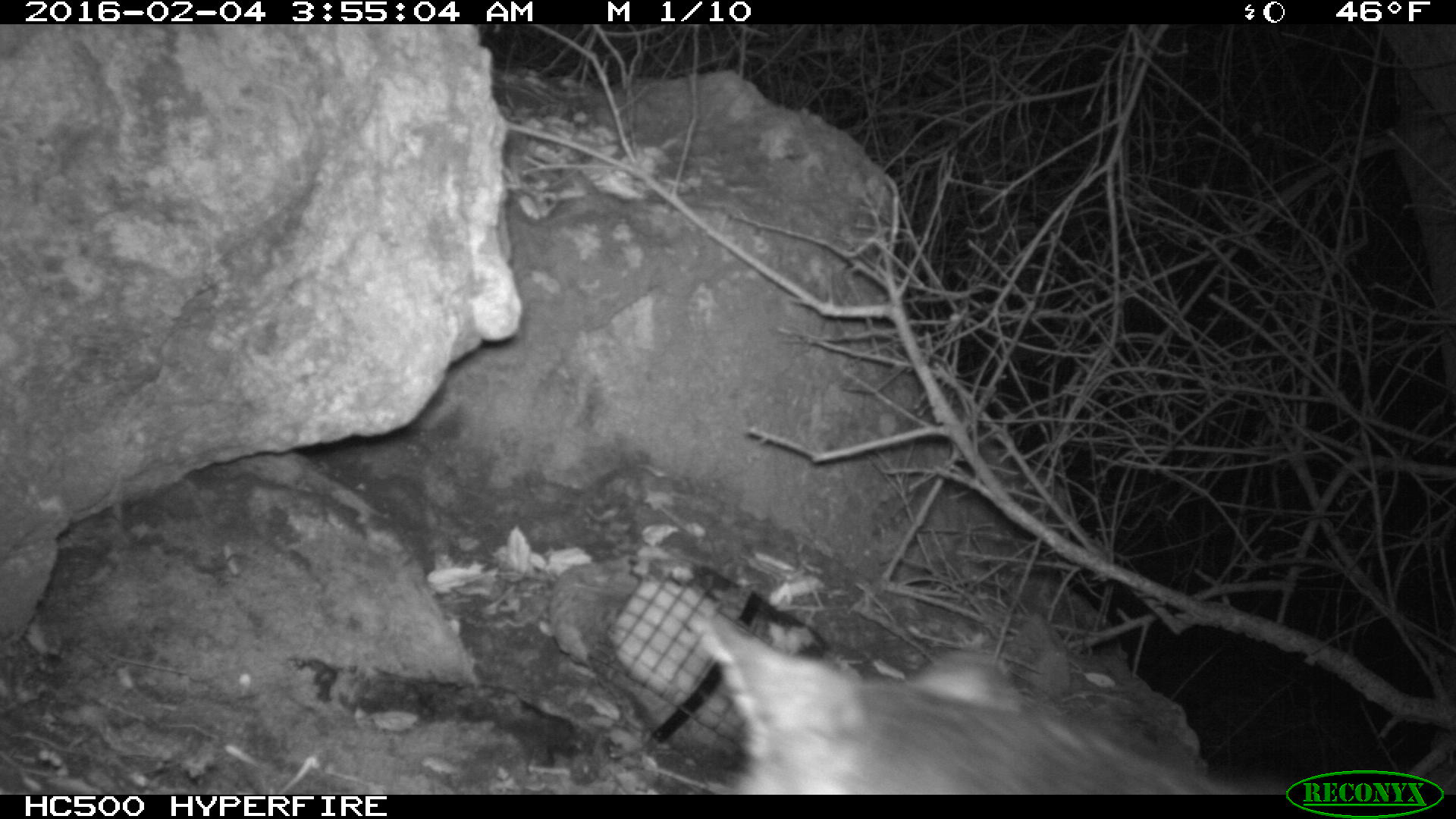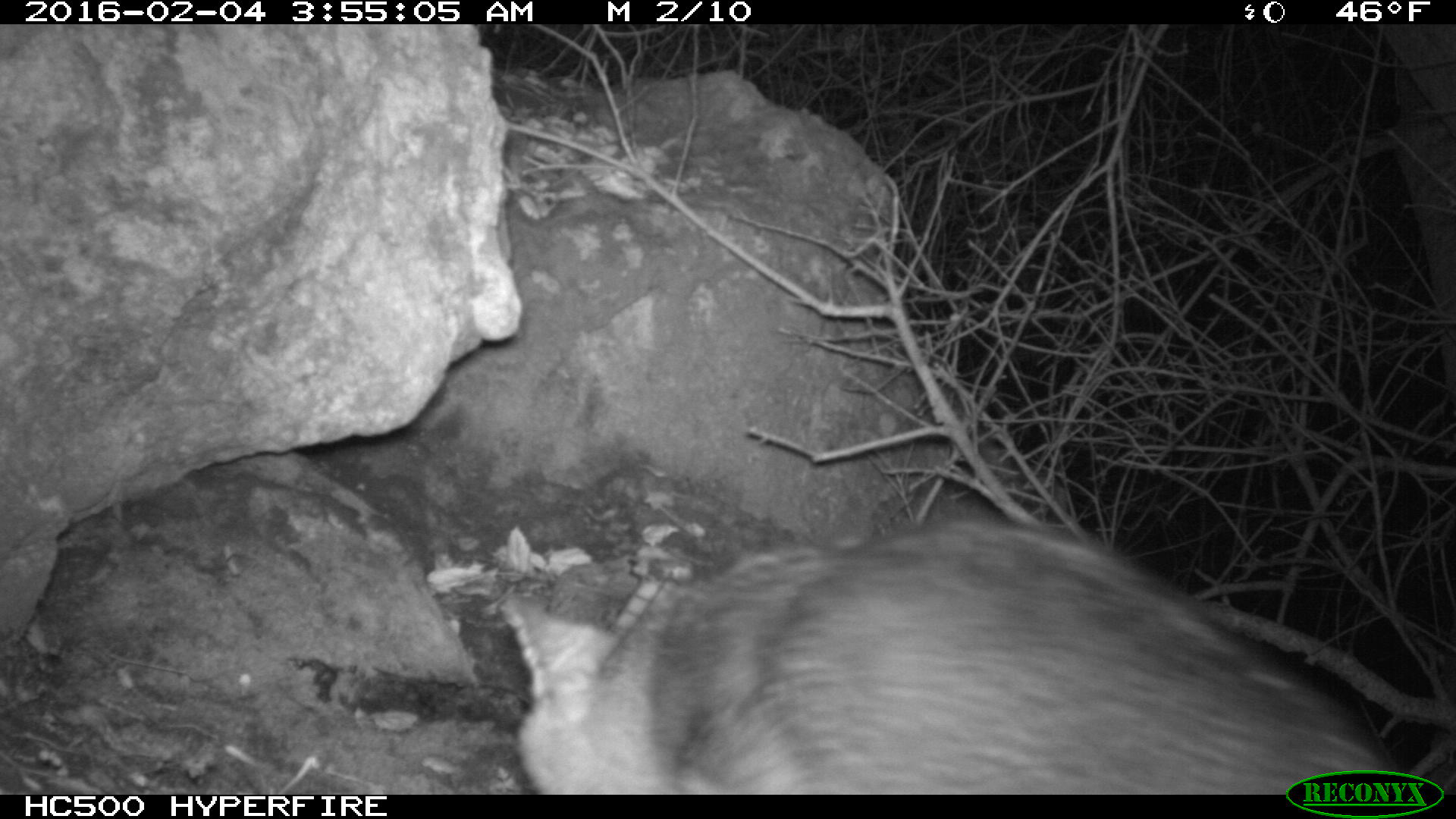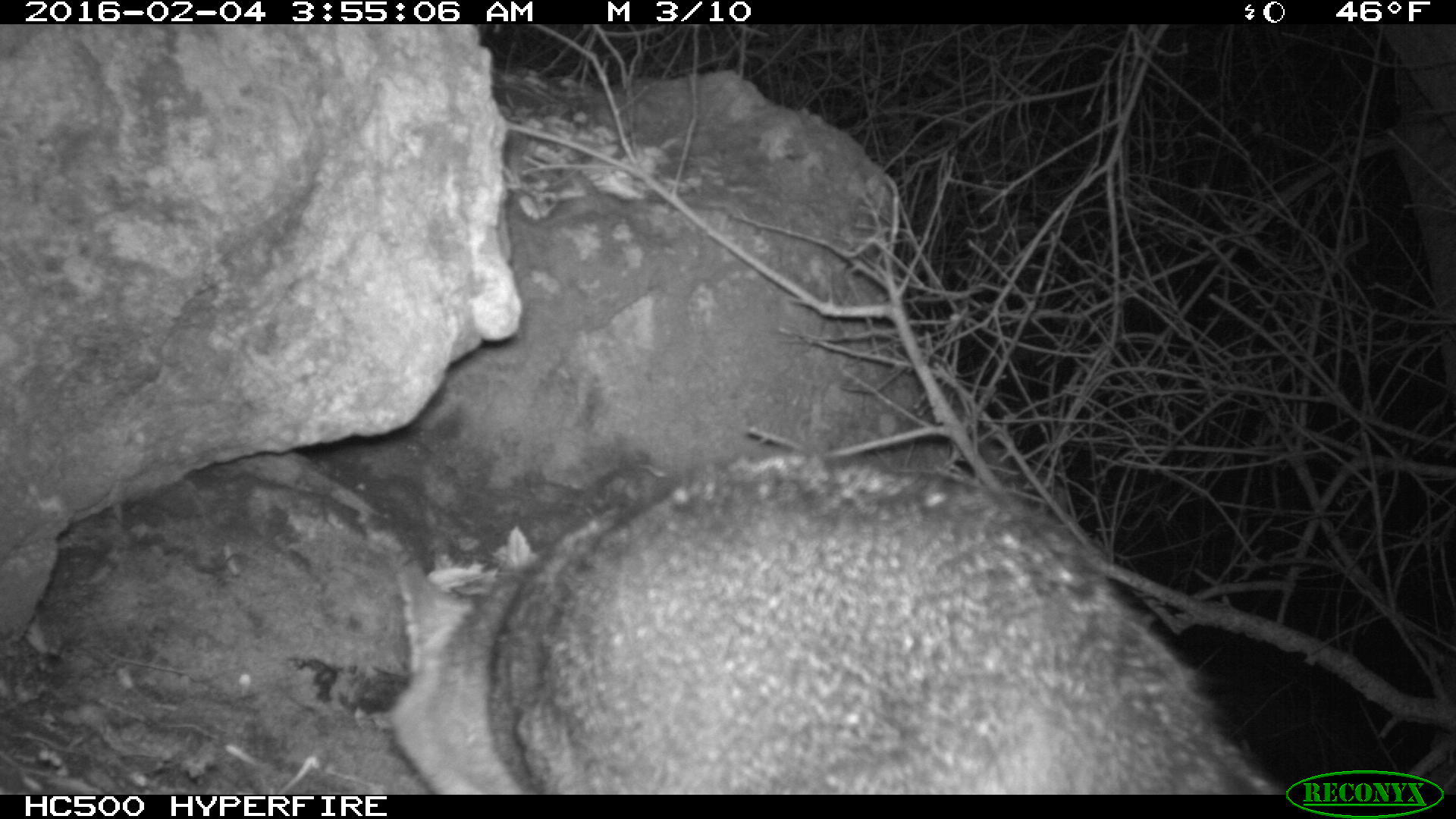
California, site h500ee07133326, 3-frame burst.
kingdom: Animalia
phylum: Chordata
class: Mammalia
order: Carnivora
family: Canidae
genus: Urocyon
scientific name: Urocyon littoralis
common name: island fox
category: fox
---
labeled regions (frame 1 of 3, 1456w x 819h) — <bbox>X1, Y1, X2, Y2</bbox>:
fox: <bbox>700, 613, 1285, 794</bbox>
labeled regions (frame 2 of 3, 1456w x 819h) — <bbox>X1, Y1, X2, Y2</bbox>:
fox: <bbox>501, 504, 1410, 794</bbox>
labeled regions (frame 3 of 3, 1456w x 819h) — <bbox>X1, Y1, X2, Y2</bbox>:
fox: <bbox>384, 446, 1288, 792</bbox>